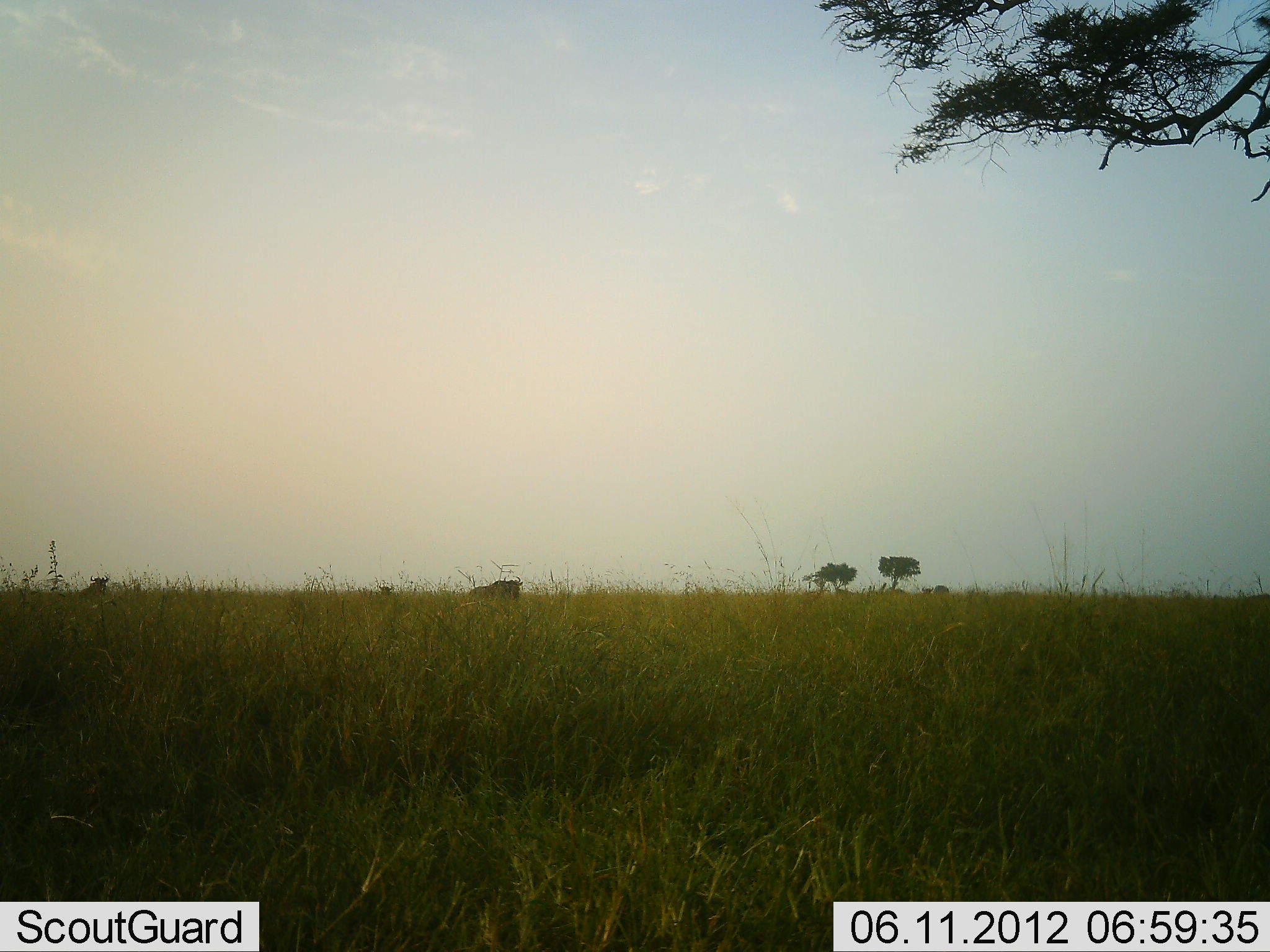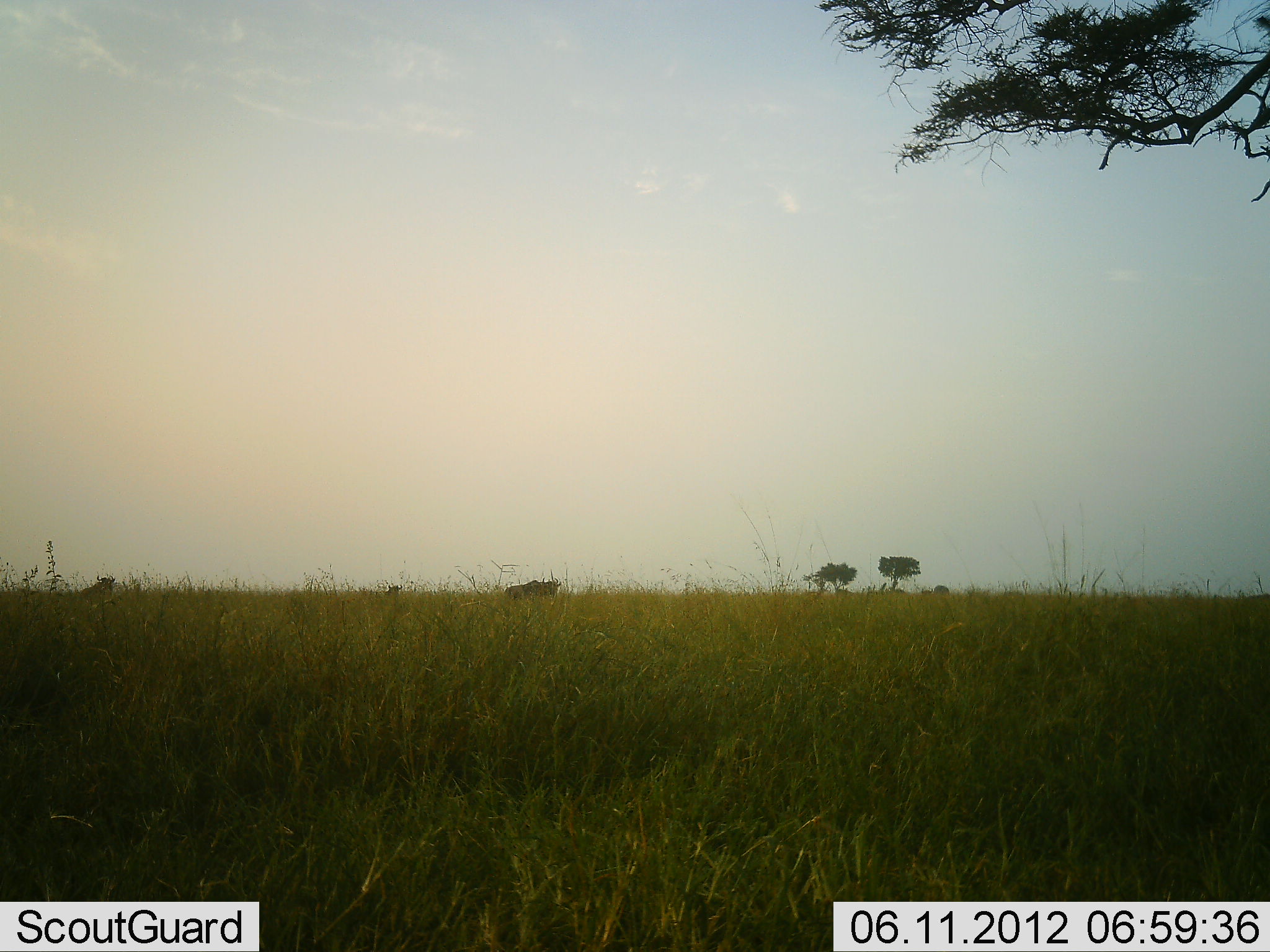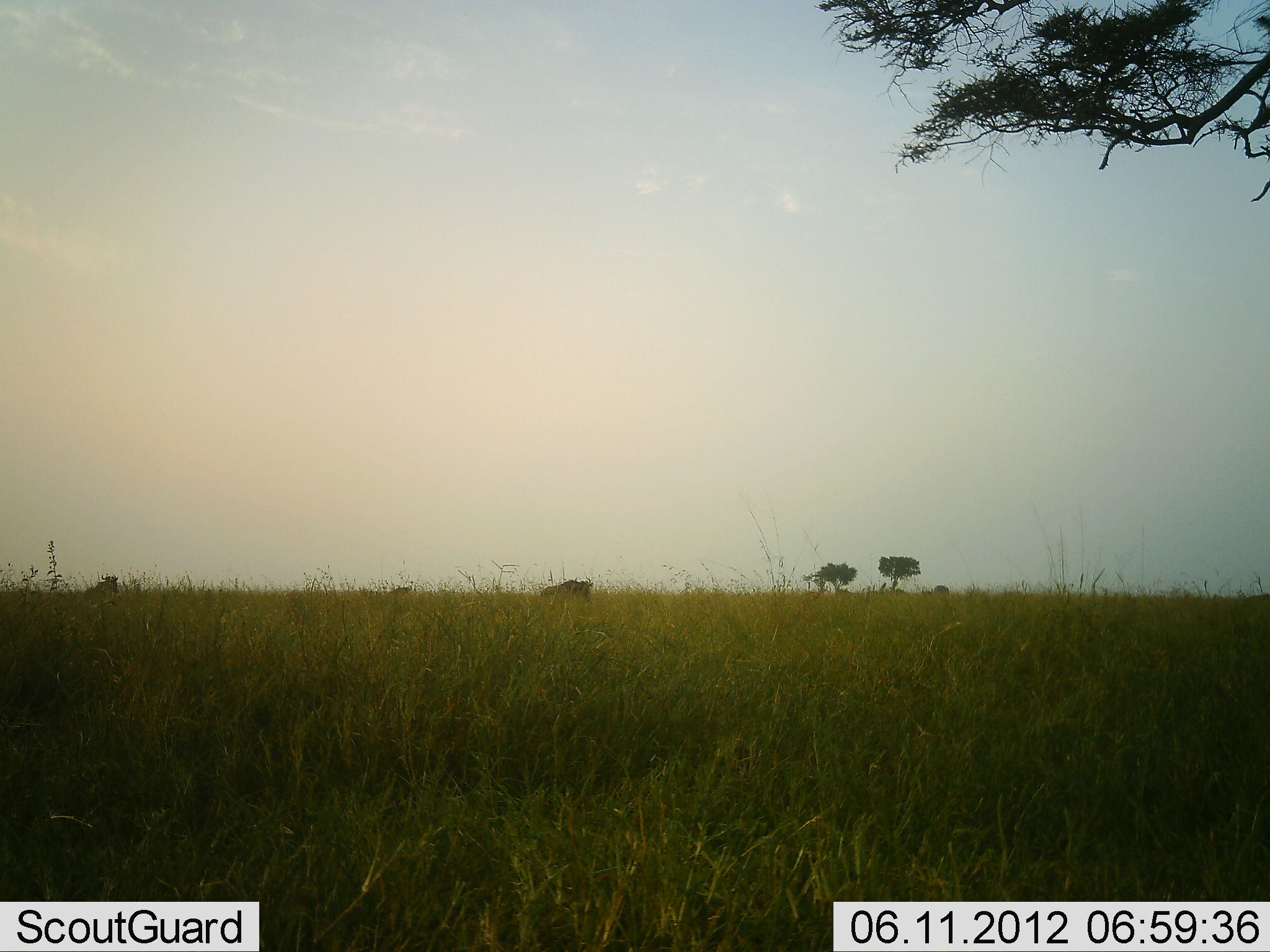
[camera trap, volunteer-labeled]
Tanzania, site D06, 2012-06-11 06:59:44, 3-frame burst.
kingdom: Animalia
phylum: Chordata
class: Mammalia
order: Artiodactyla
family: Bovidae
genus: Connochaetes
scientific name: Connochaetes taurinus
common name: blue wildebeest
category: wildebeest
Wildebeest (blue wildebeest) (Connochaetes taurinus), count 3. Behavior (volunteer vote fractions): standing 10%, resting 0%, moving 80%, interacting 0%. Young present (vote fraction): 0%. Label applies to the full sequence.